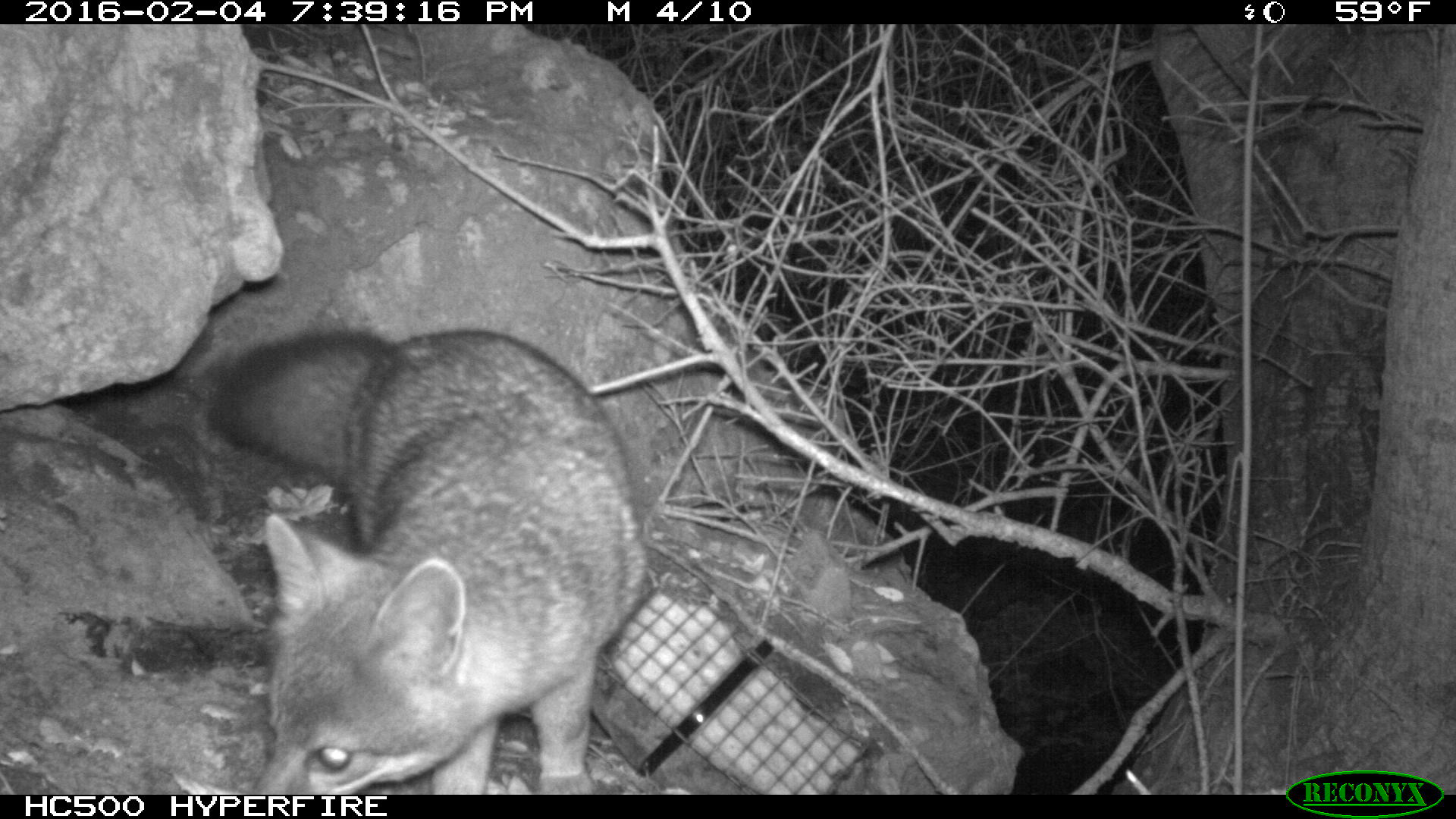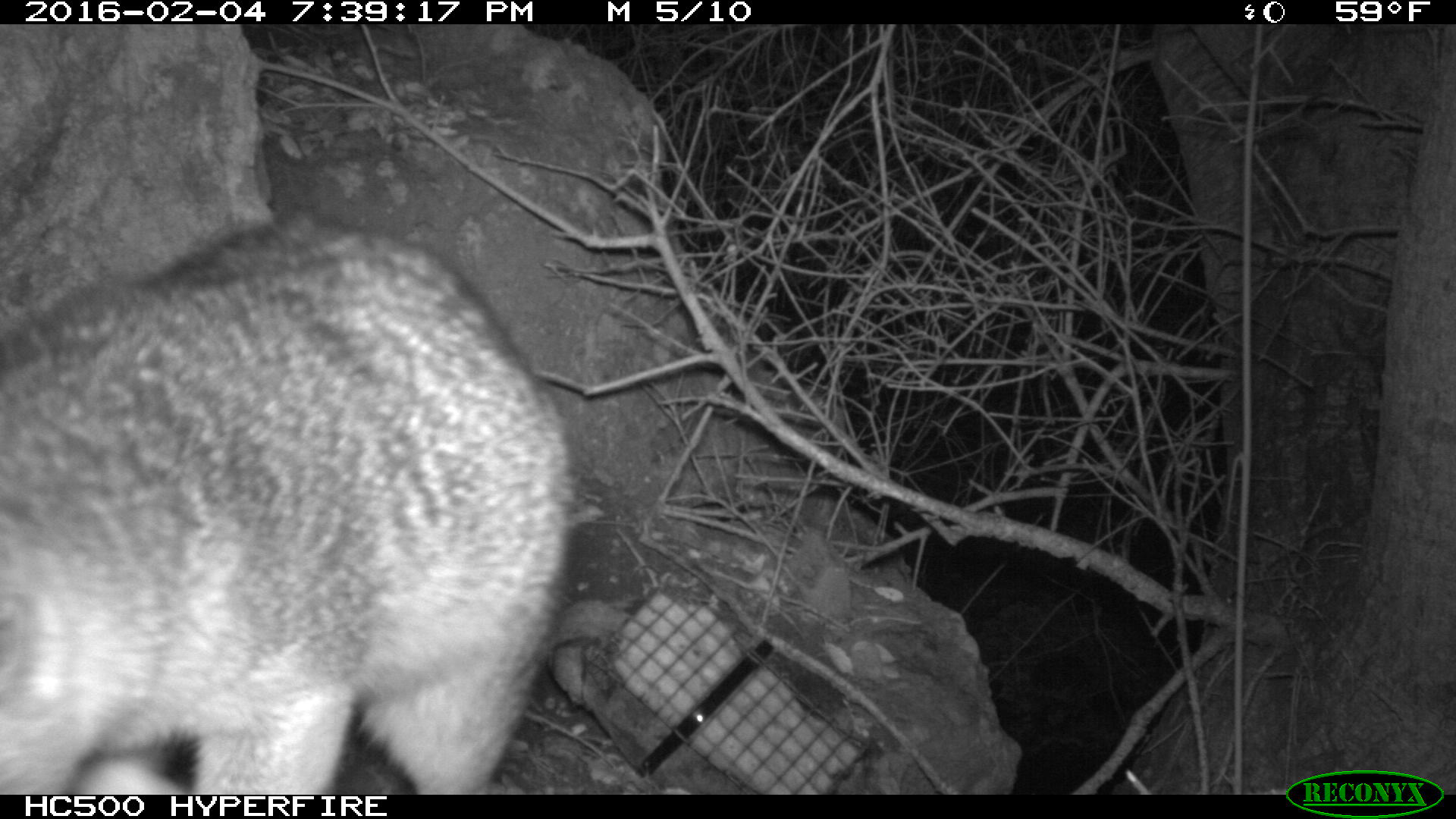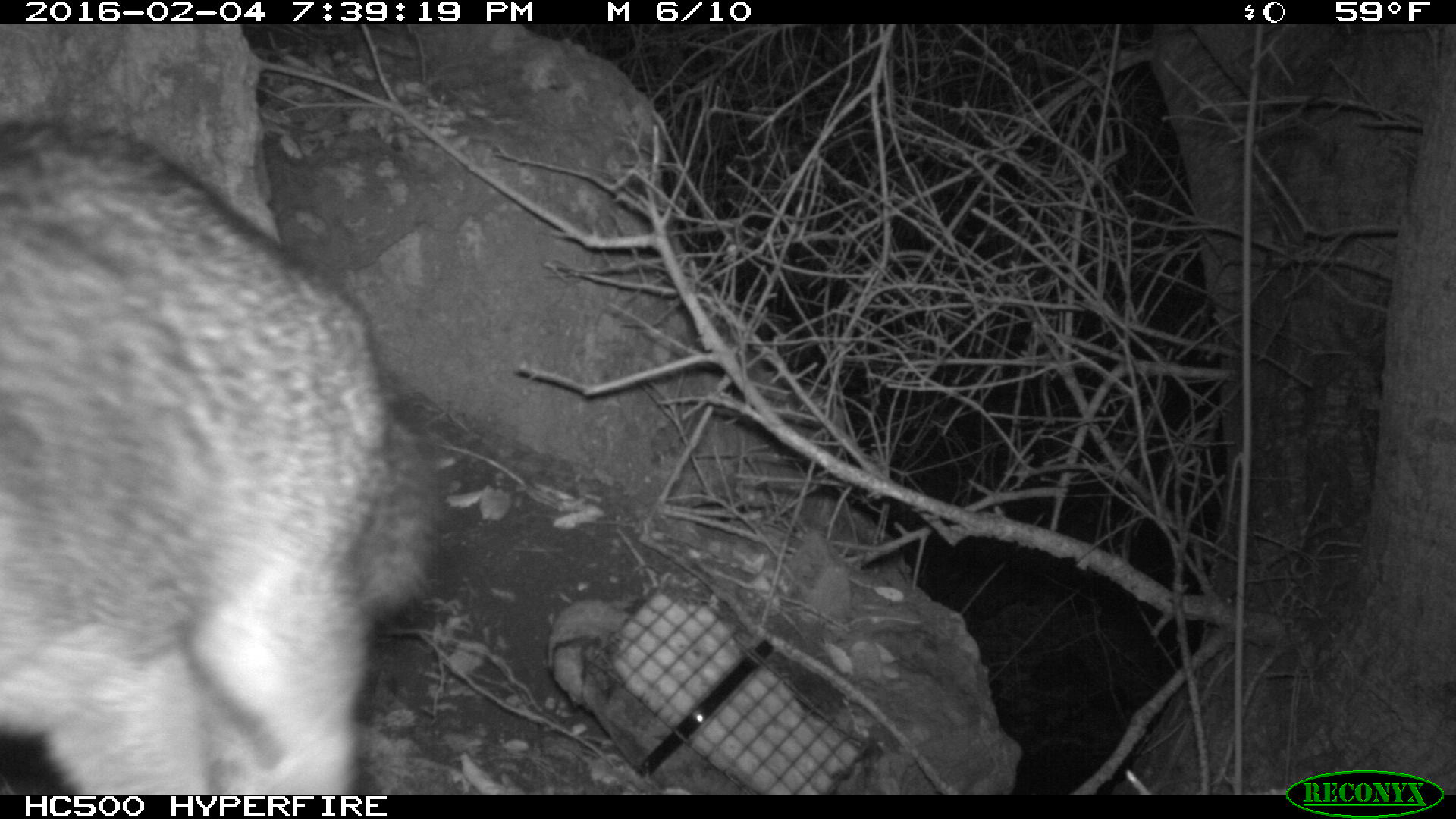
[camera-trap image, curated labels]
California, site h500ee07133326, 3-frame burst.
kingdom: Animalia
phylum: Chordata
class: Mammalia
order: Carnivora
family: Canidae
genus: Urocyon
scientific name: Urocyon littoralis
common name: island fox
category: fox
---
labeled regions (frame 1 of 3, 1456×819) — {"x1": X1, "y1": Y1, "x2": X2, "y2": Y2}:
fox: {"x1": 196, "y1": 318, "x2": 648, "y2": 795}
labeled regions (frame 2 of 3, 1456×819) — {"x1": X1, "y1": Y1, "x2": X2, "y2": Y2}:
fox: {"x1": 0, "y1": 206, "x2": 575, "y2": 794}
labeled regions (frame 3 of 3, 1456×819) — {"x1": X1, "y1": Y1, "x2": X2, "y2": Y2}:
fox: {"x1": 0, "y1": 121, "x2": 449, "y2": 795}